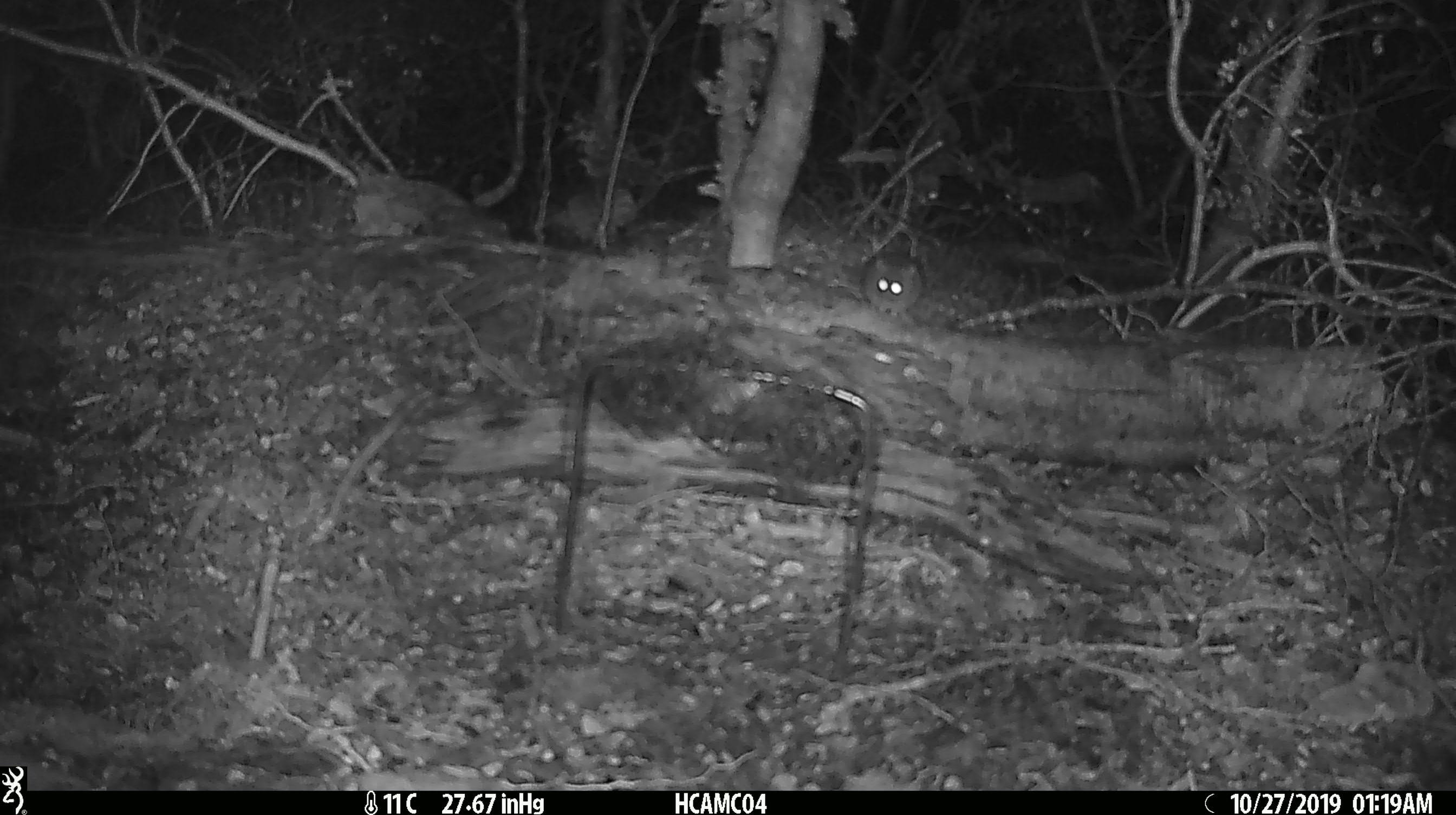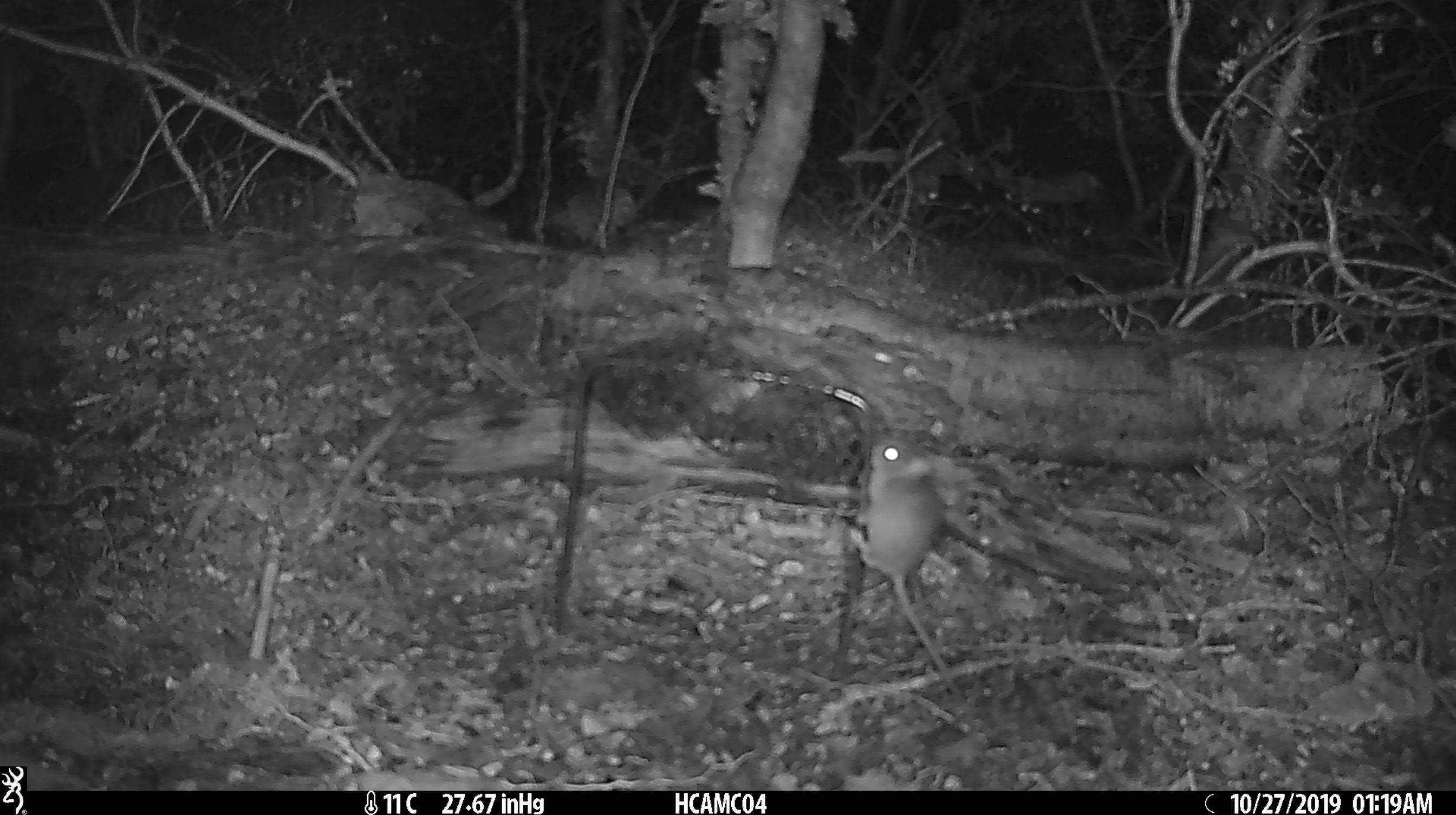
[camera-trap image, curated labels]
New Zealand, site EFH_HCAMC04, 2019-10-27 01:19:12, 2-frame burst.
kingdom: Animalia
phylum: Chordata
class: Mammalia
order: Rodentia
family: Muridae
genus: Mus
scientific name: Mus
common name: mouse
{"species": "mouse (Mus)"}